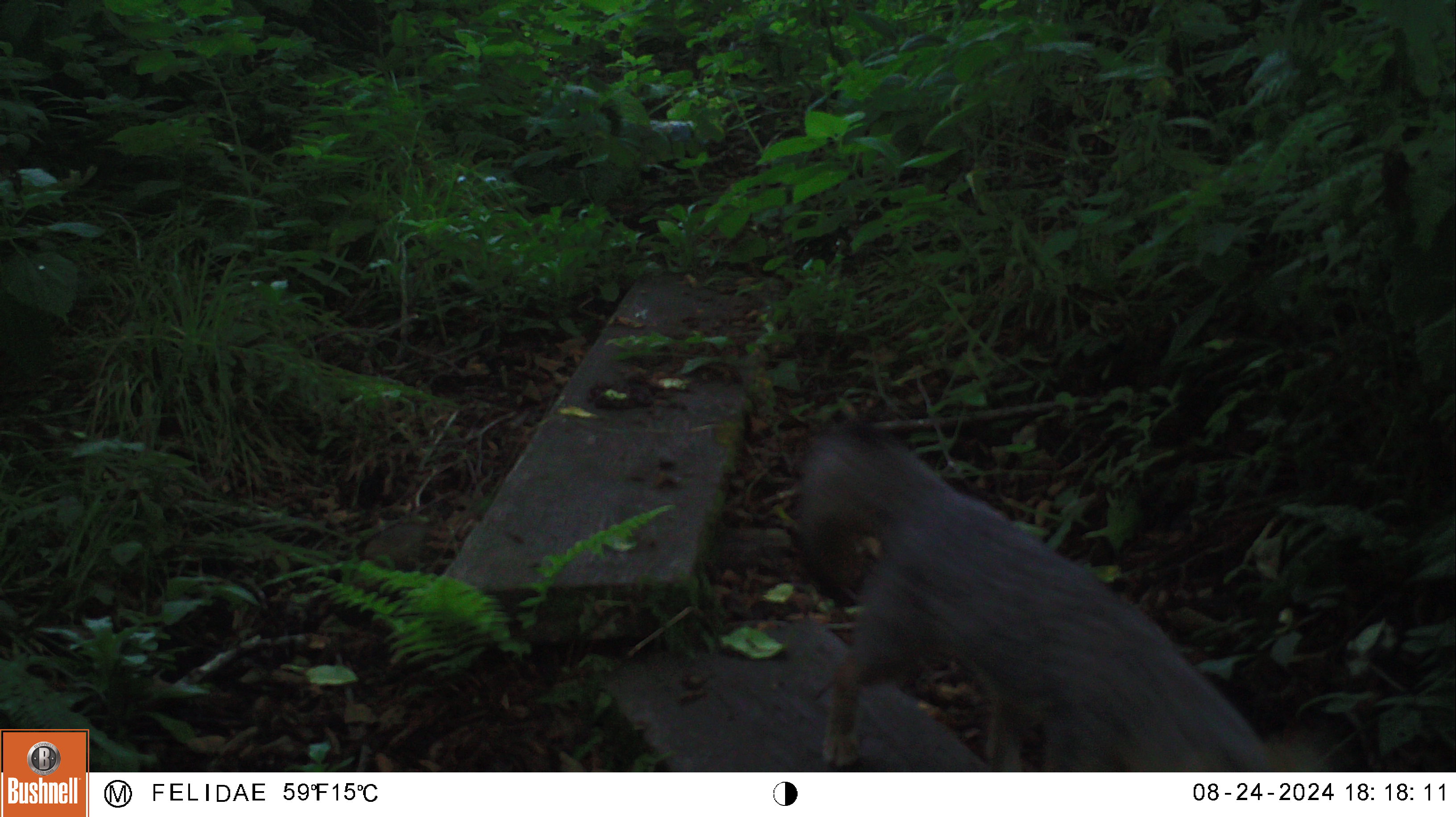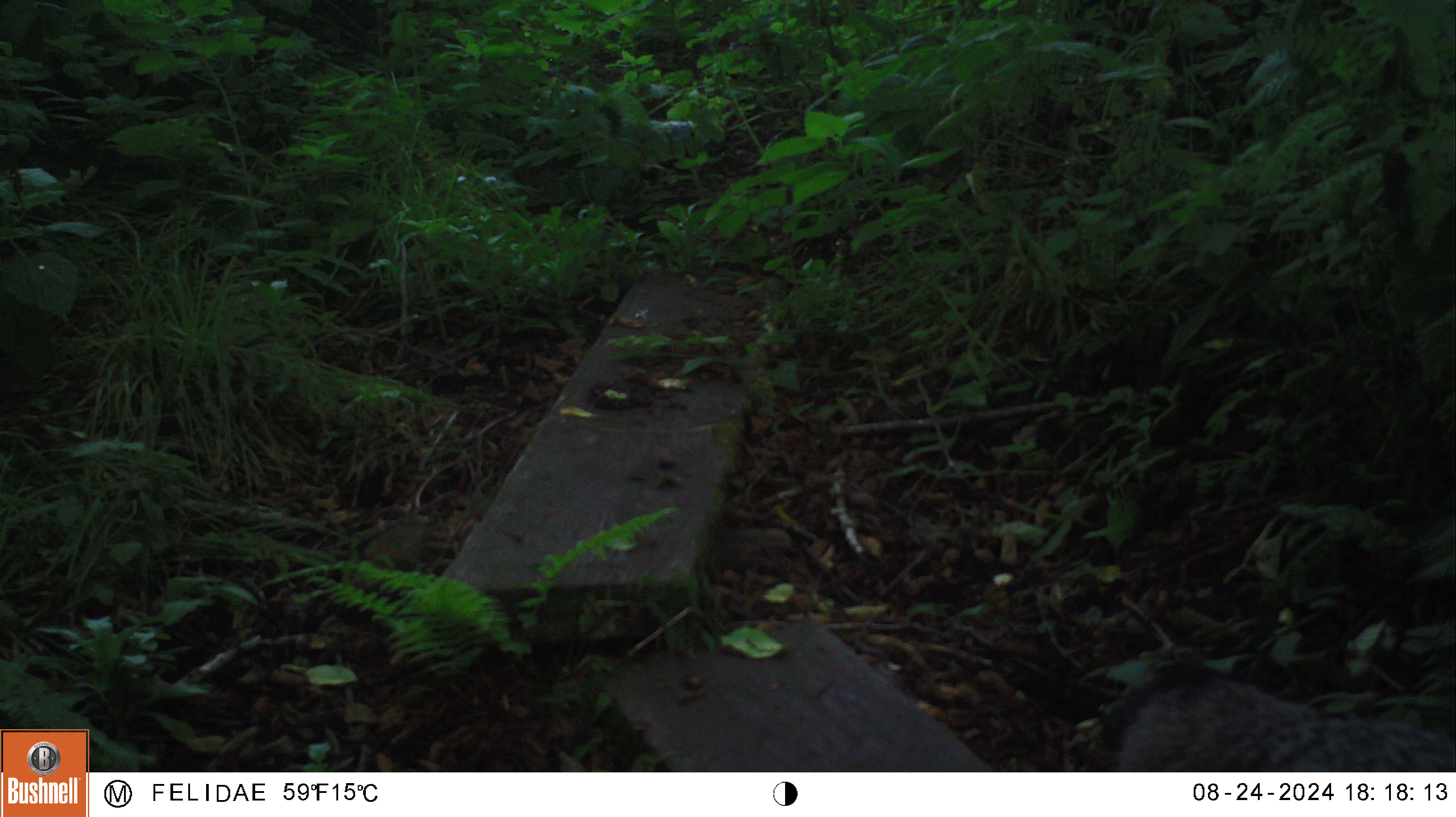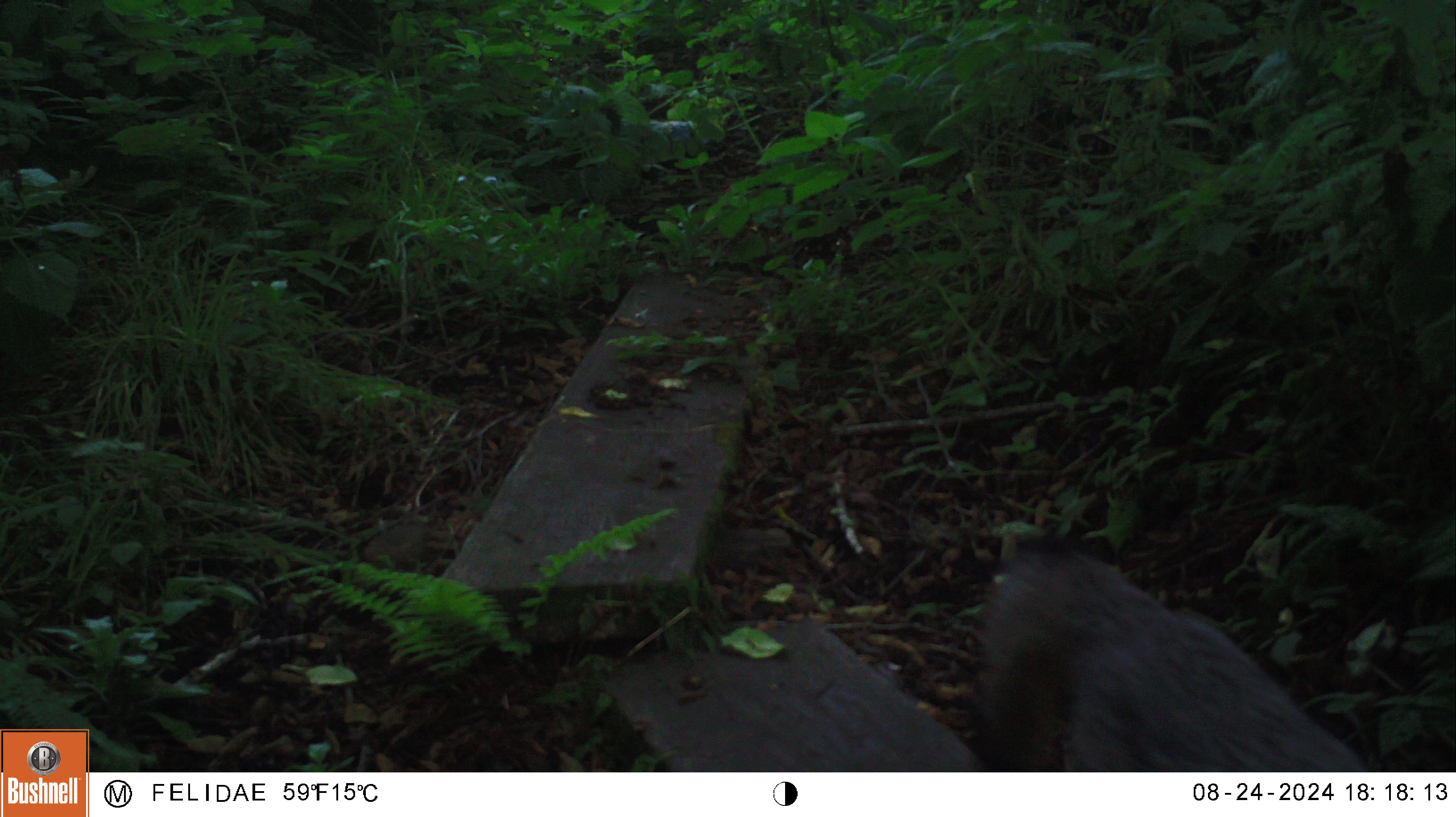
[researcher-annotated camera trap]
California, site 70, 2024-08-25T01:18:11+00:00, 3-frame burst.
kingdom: Animalia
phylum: Chordata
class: Mammalia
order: Carnivora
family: Canidae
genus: Urocyon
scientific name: Urocyon cinereoargenteus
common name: gray fox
Gray fox (Urocyon cinereoargenteus).